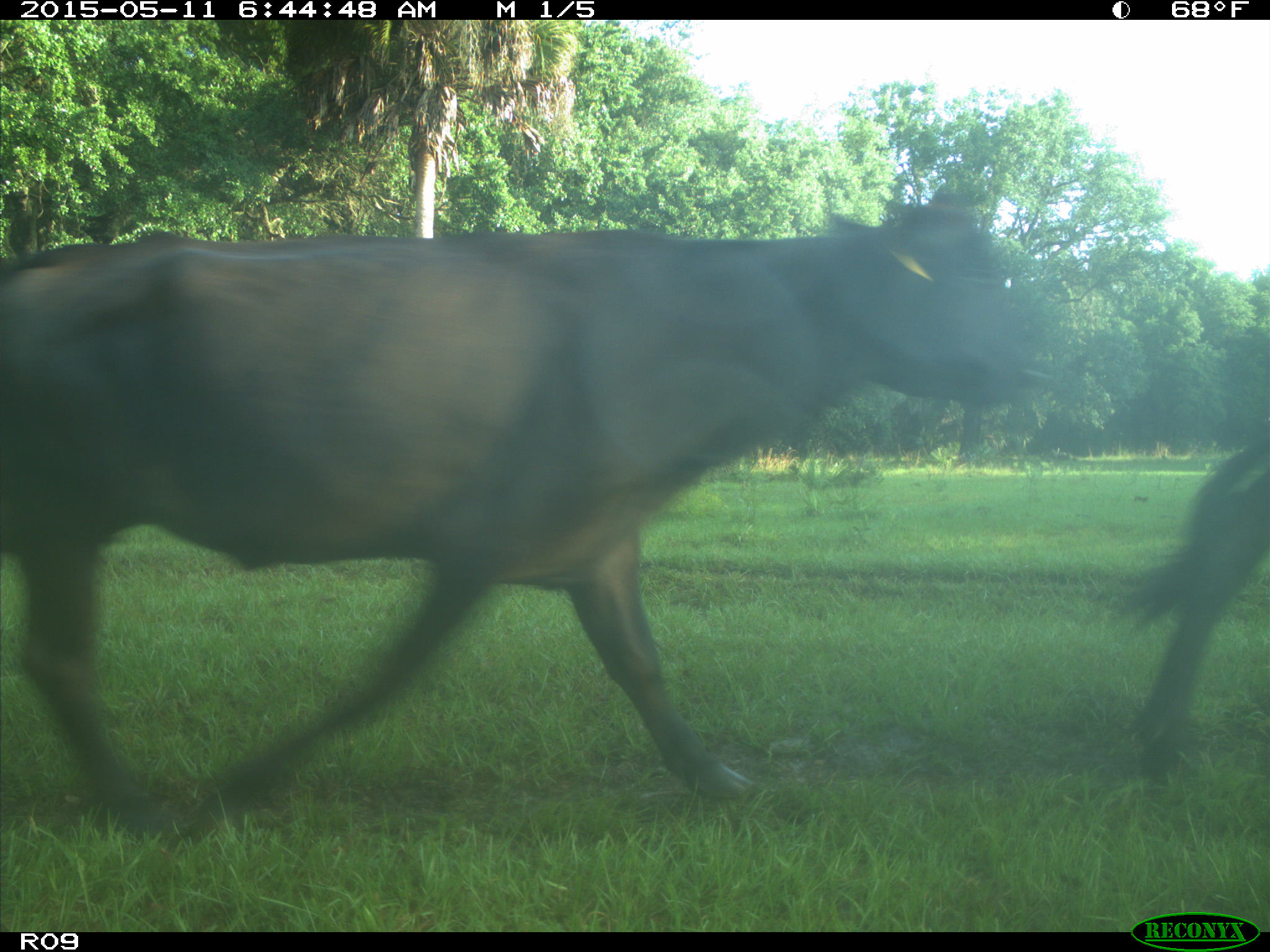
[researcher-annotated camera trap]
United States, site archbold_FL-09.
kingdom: Animalia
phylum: Chordata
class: Mammalia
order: Artiodactyla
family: Bovidae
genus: Bos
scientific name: Bos taurus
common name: domestic cow